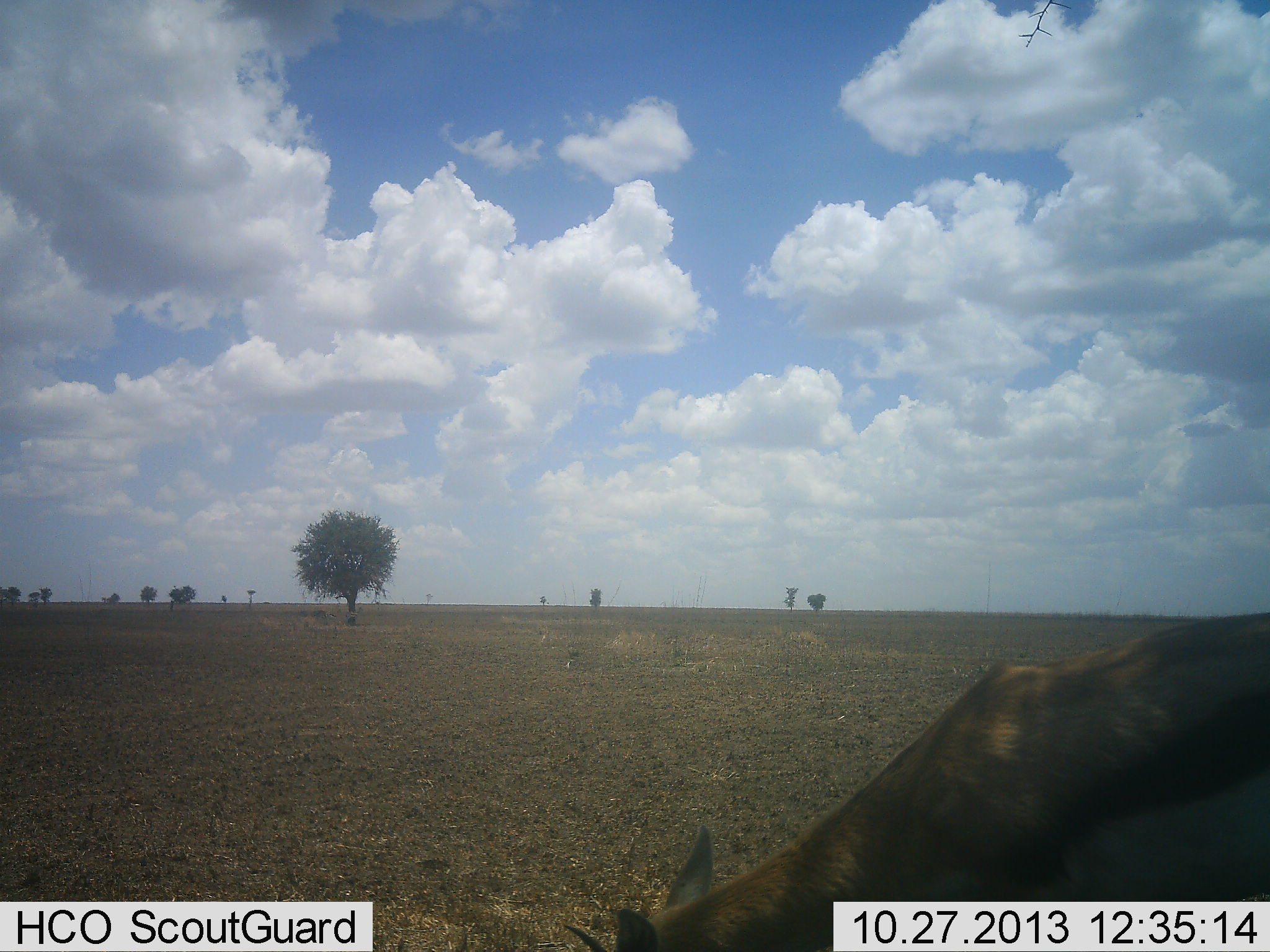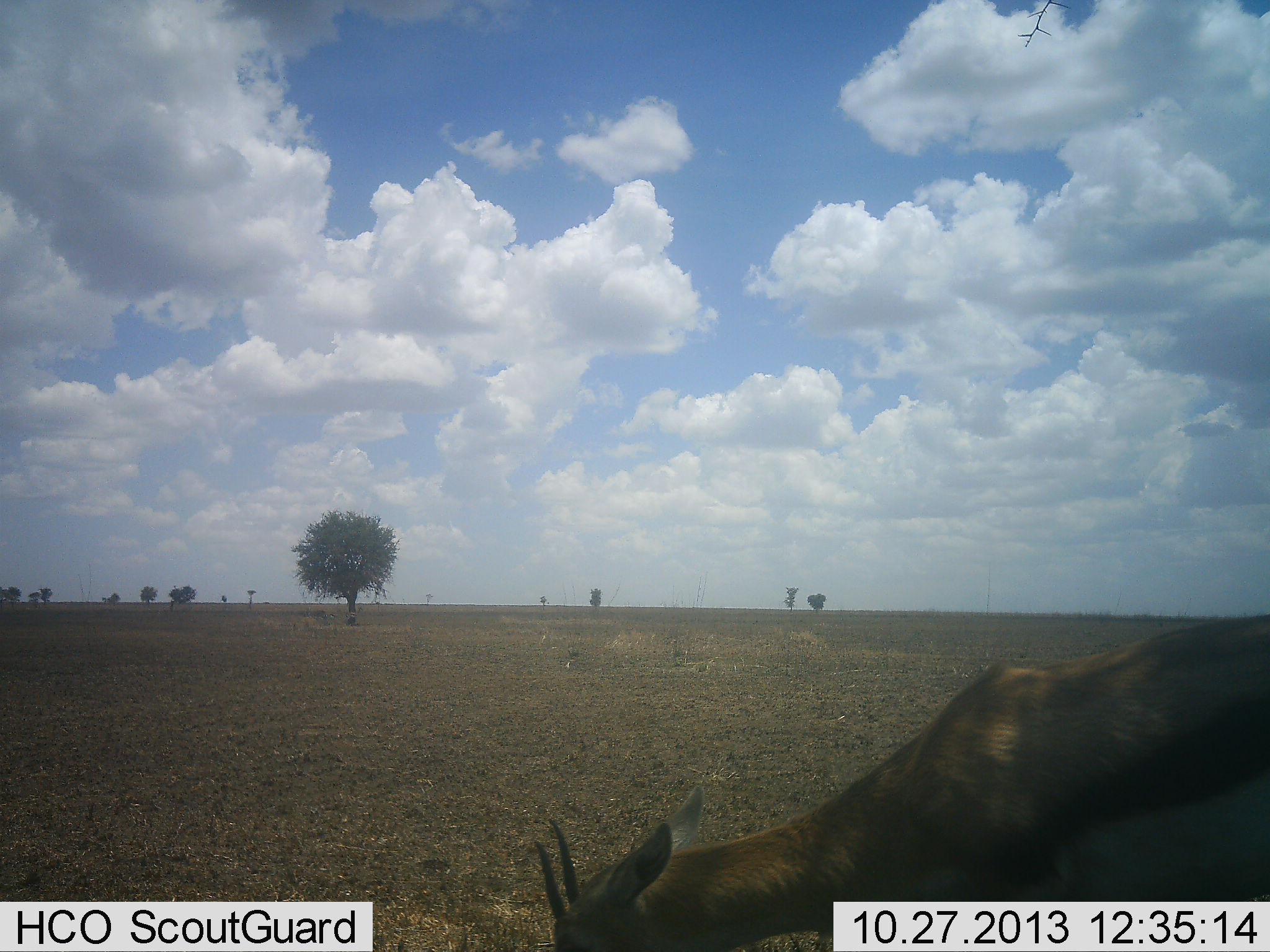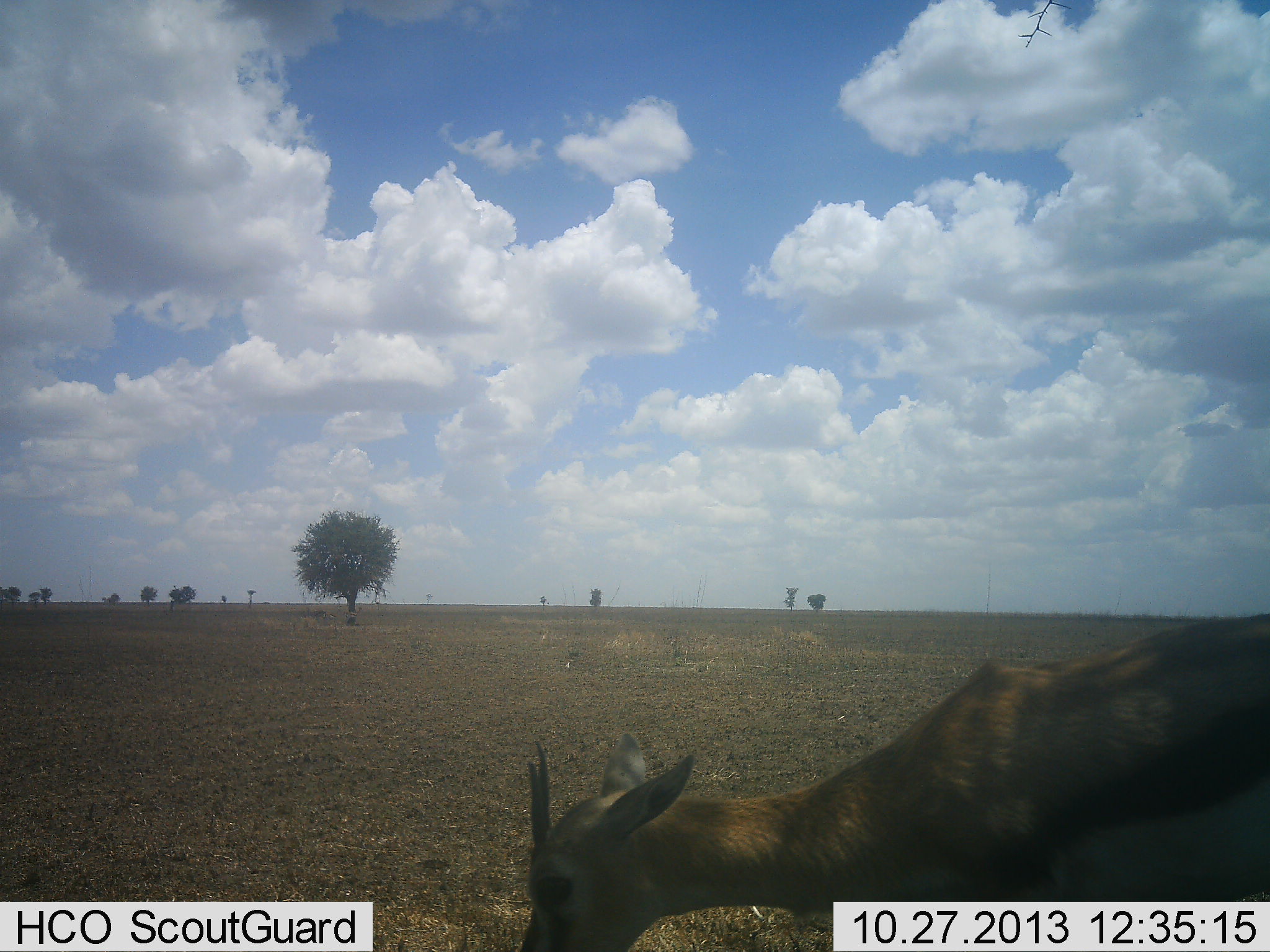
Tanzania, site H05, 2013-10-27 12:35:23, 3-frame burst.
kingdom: Animalia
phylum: Chordata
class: Mammalia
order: Artiodactyla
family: Bovidae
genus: Eudorcas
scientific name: Eudorcas thomsonii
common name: thomson's gazelle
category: gazellethomsons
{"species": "gazellethomsons (thomson's gazelle) (Eudorcas thomsonii)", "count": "1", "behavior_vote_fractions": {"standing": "40%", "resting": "0%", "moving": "0%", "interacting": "0%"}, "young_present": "0%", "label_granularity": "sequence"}